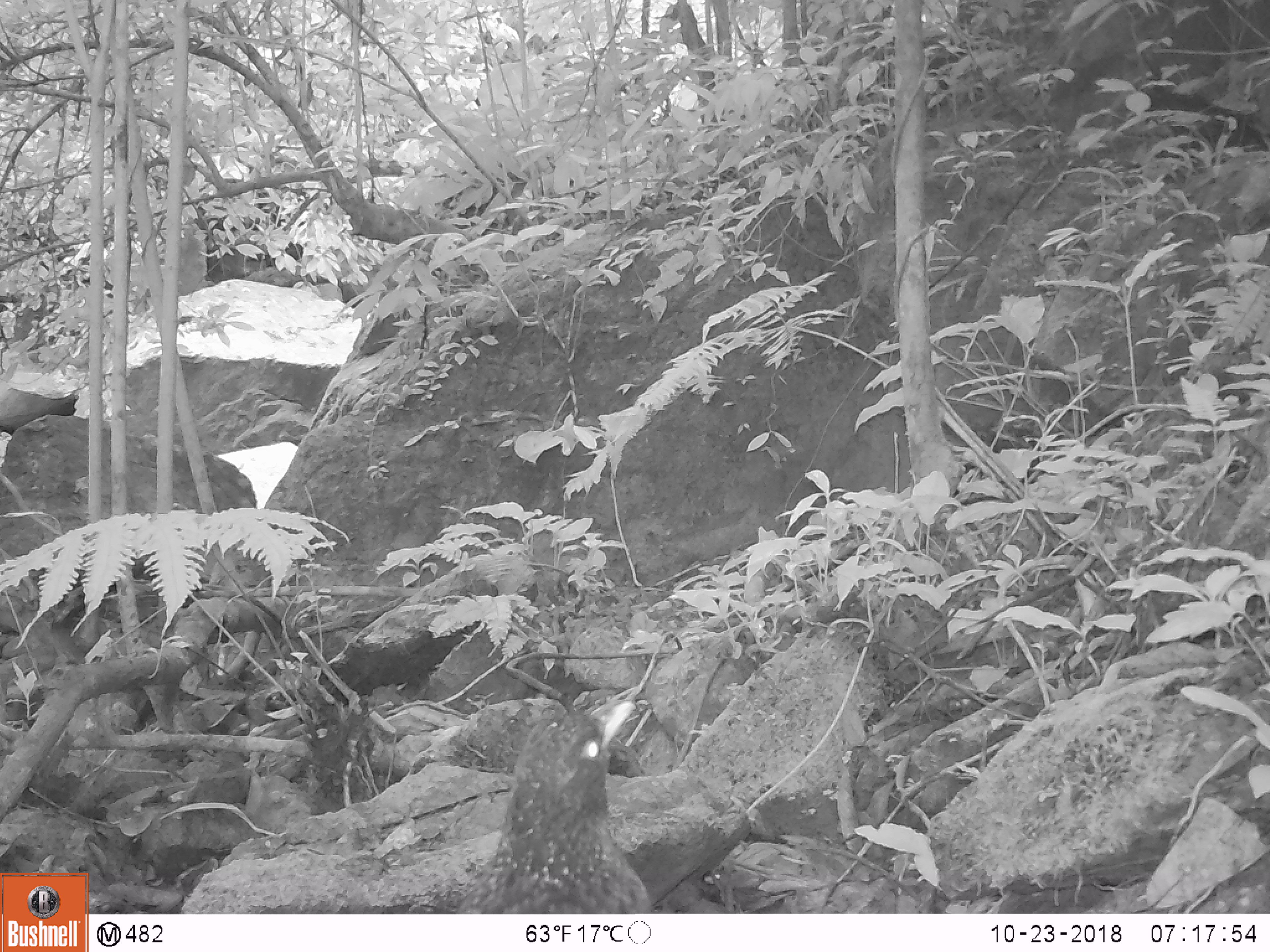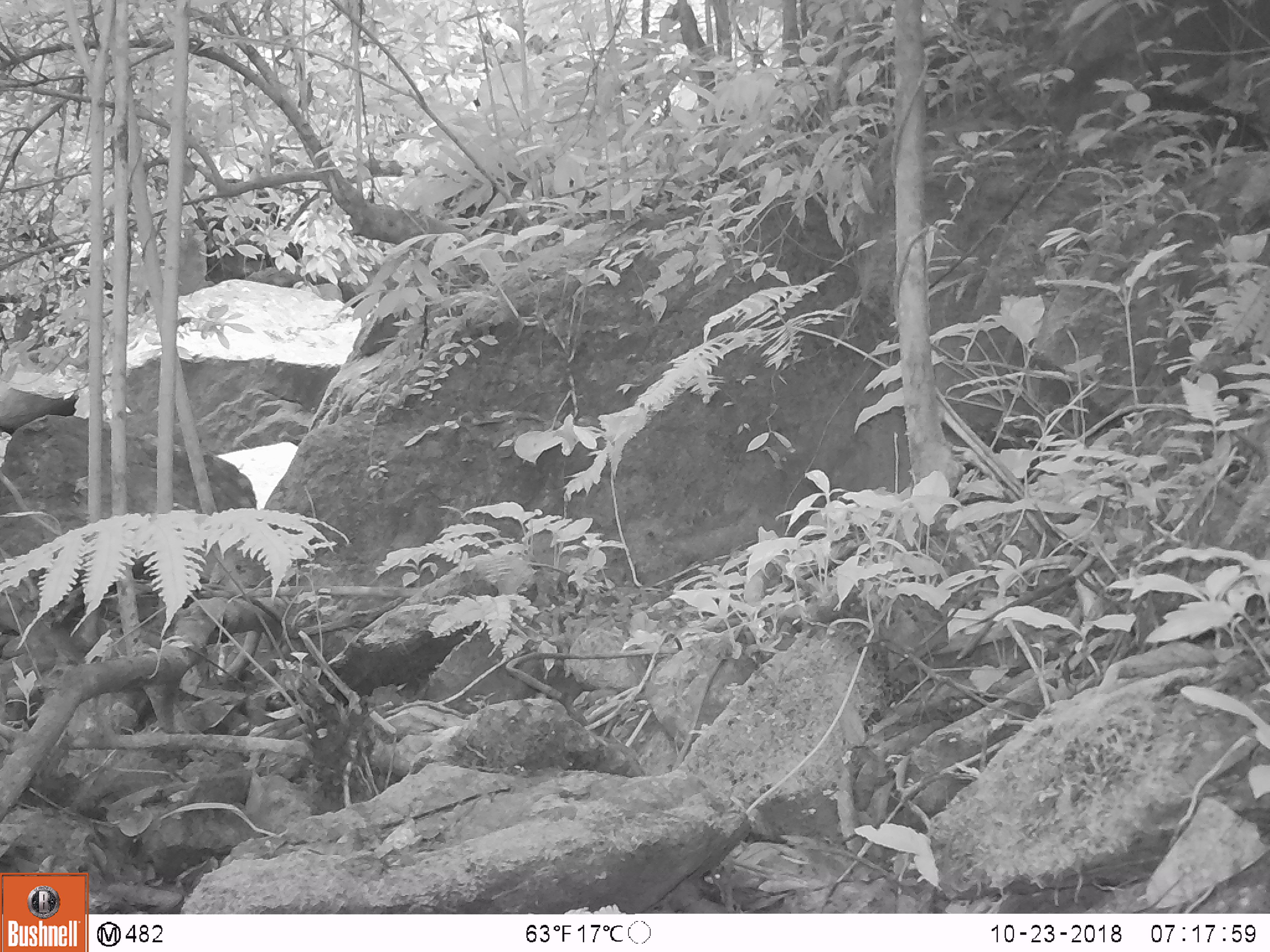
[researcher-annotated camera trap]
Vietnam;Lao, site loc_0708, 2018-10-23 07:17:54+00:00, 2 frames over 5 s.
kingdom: Animalia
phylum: Chordata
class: Aves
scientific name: Aves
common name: bird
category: unidentified bird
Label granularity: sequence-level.